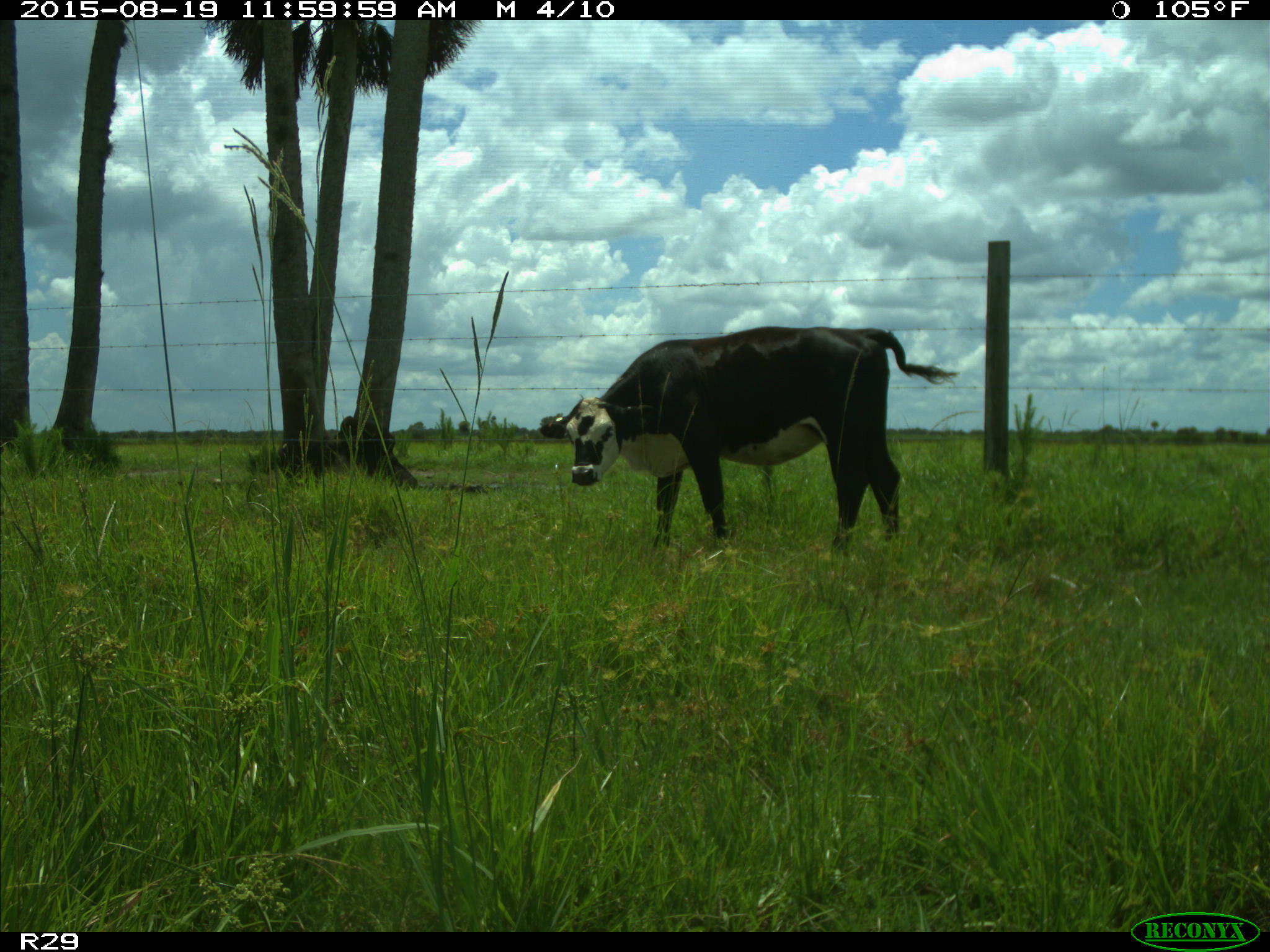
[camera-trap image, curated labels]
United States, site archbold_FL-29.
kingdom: Animalia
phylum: Chordata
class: Mammalia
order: Artiodactyla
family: Bovidae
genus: Bos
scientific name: Bos taurus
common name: domestic cow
Bos taurus (domestic cow).